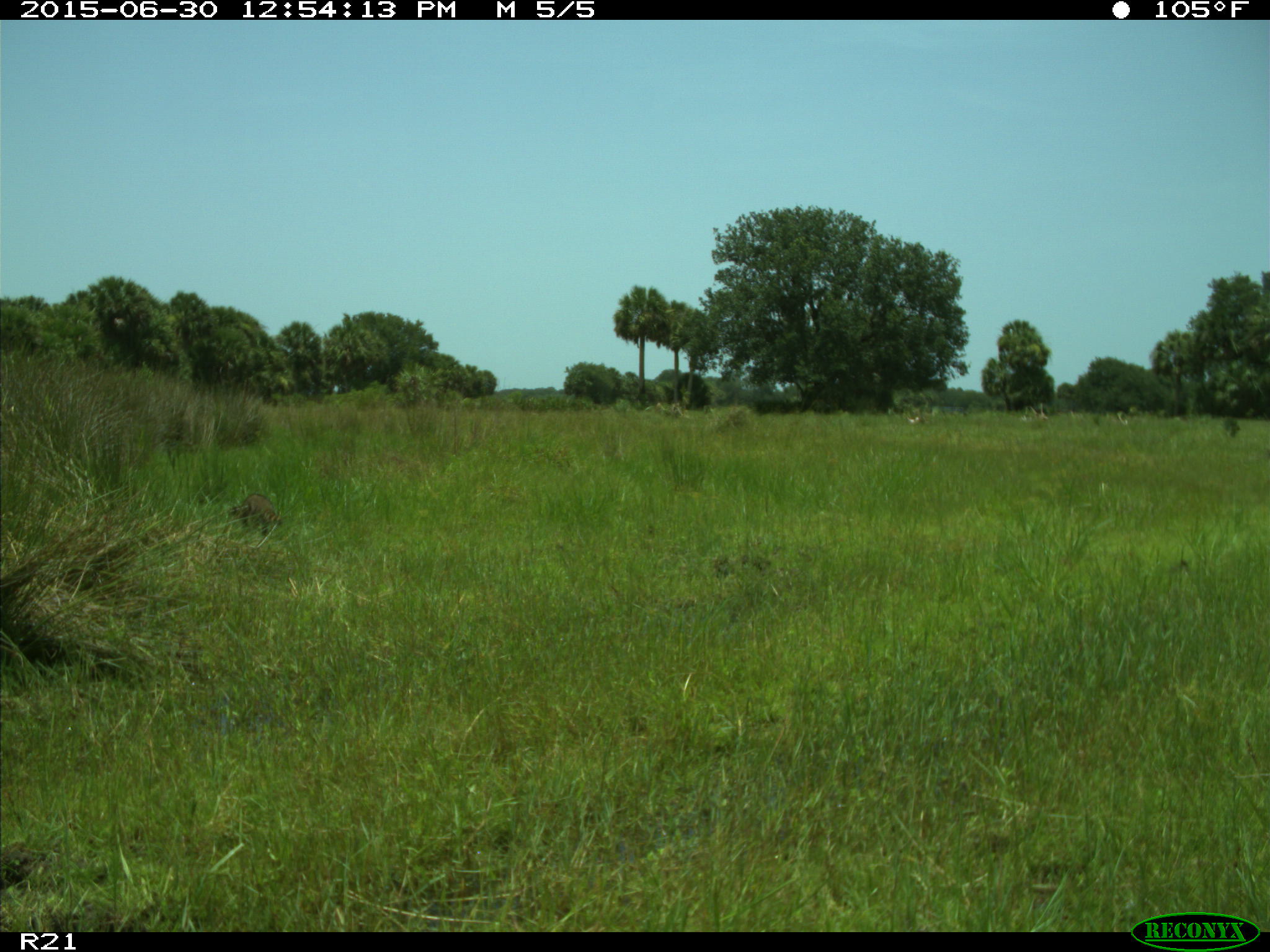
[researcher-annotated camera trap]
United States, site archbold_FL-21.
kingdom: Animalia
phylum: Chordata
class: Mammalia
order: Carnivora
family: Procyonidae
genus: Procyon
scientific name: Procyon lotor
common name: common raccoon